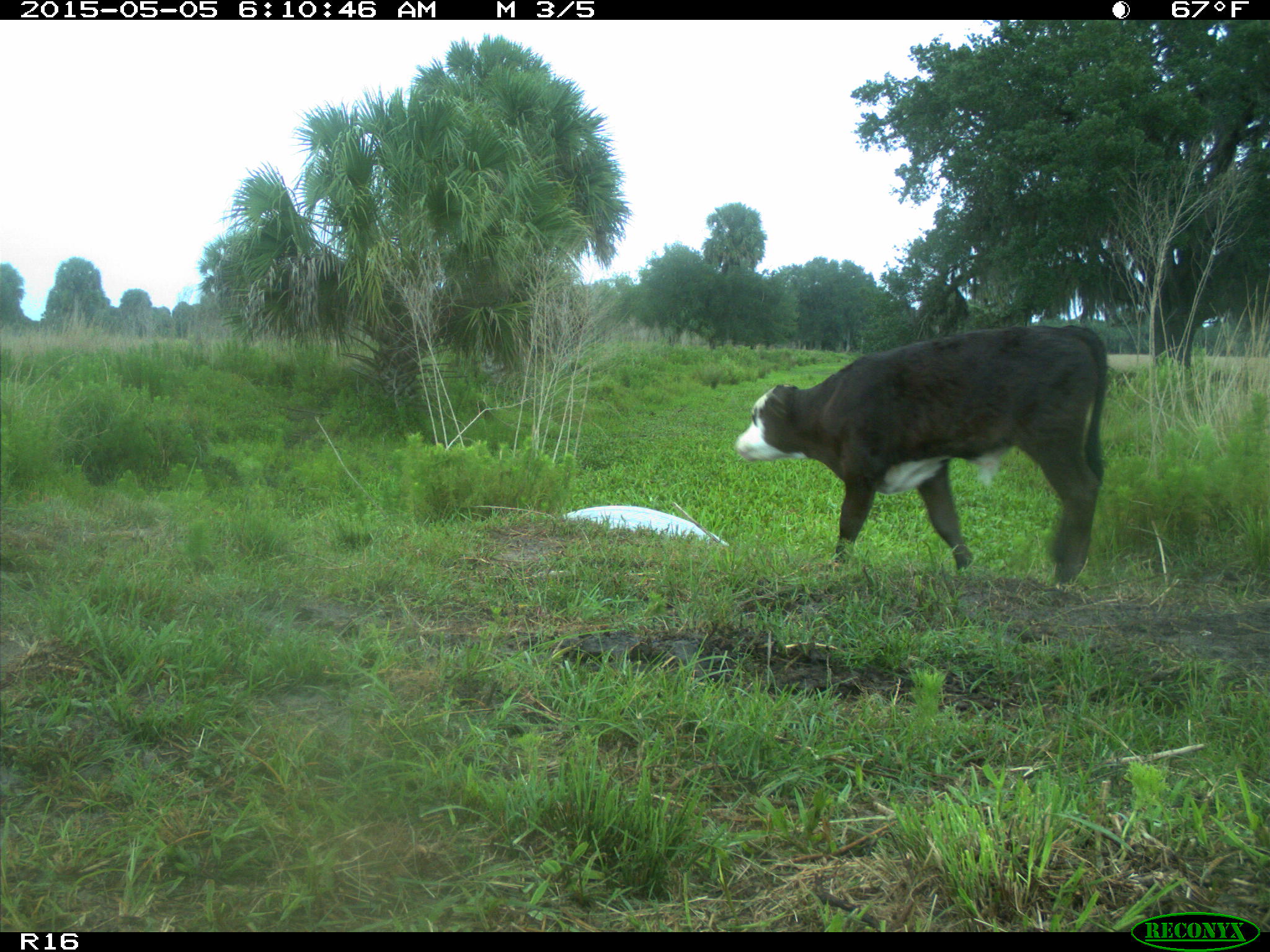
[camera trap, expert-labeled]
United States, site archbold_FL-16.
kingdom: Animalia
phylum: Chordata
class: Mammalia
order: Artiodactyla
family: Bovidae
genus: Bos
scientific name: Bos taurus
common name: domestic cow